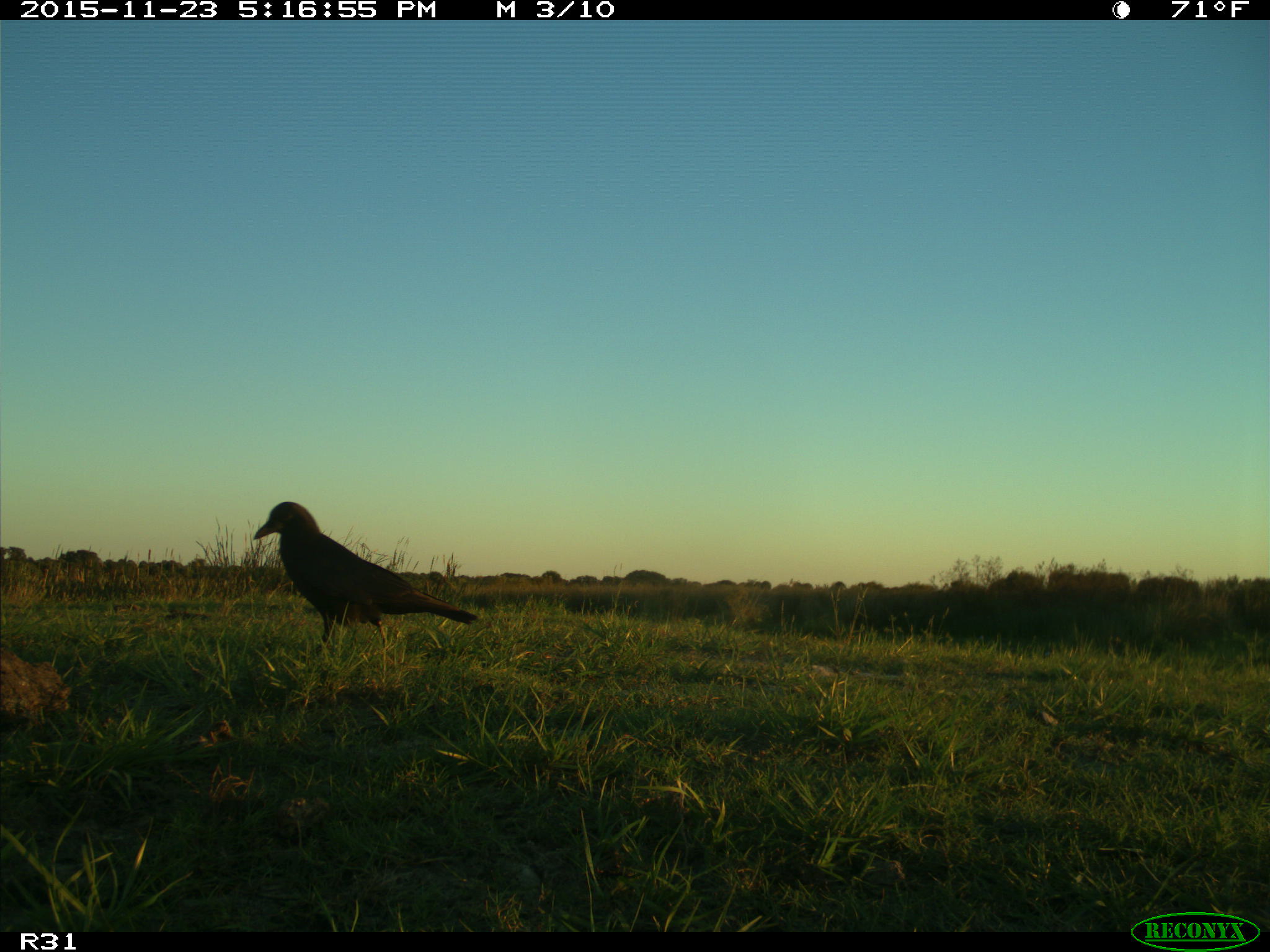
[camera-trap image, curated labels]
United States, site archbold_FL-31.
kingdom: Animalia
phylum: Chordata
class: Aves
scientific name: Aves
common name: birds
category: unidentified bird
Unidentified bird (birds) (Aves).